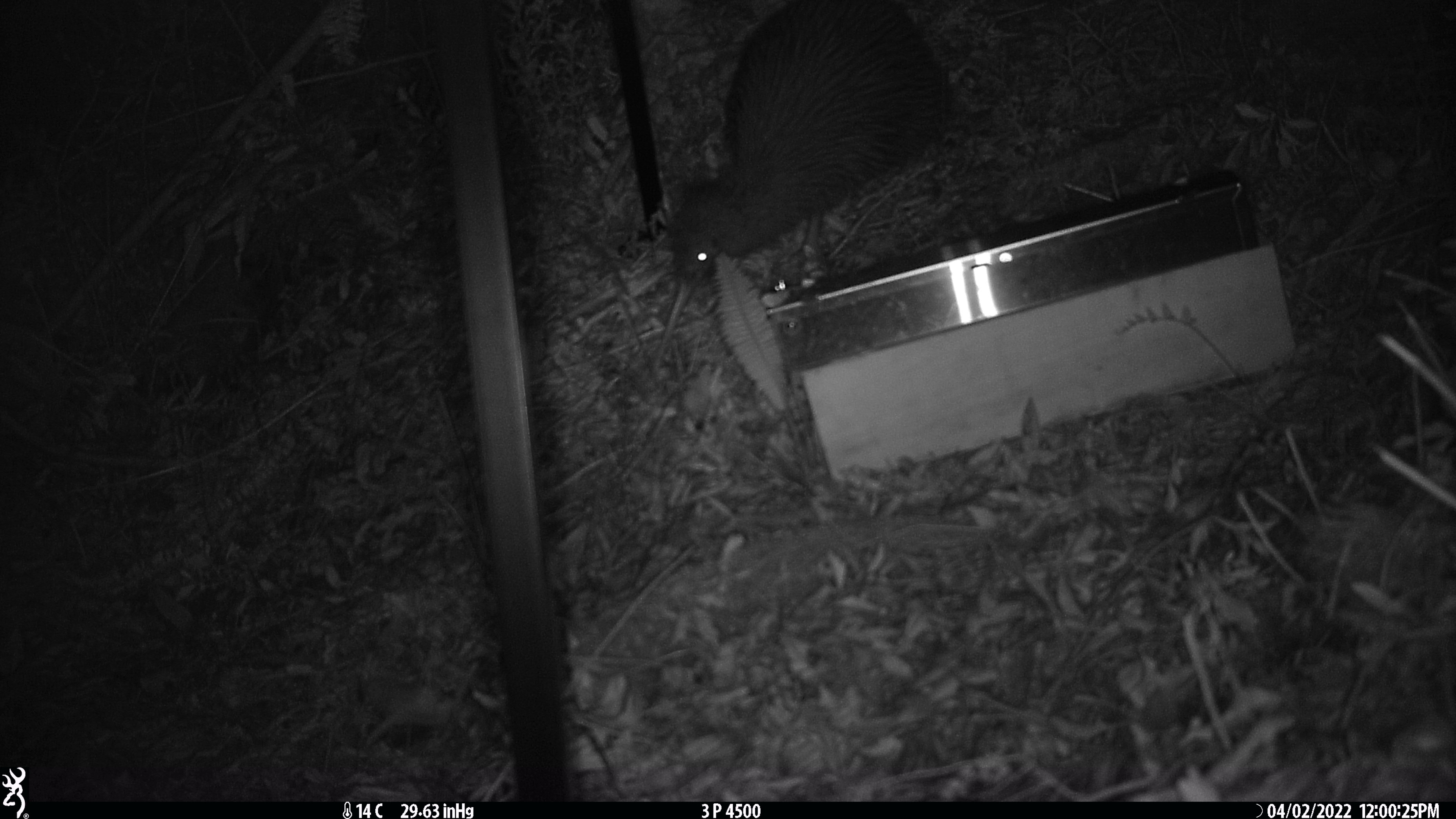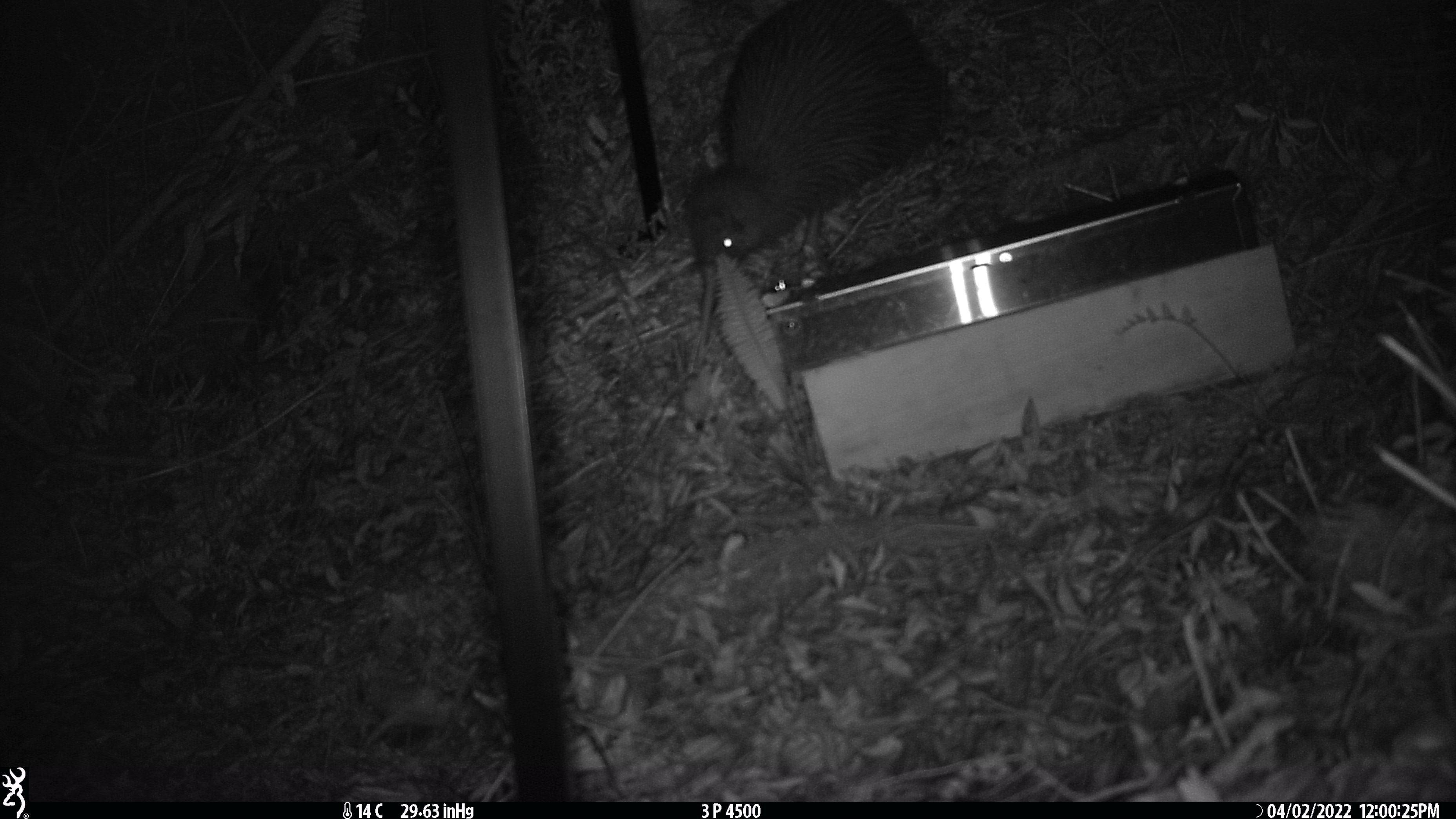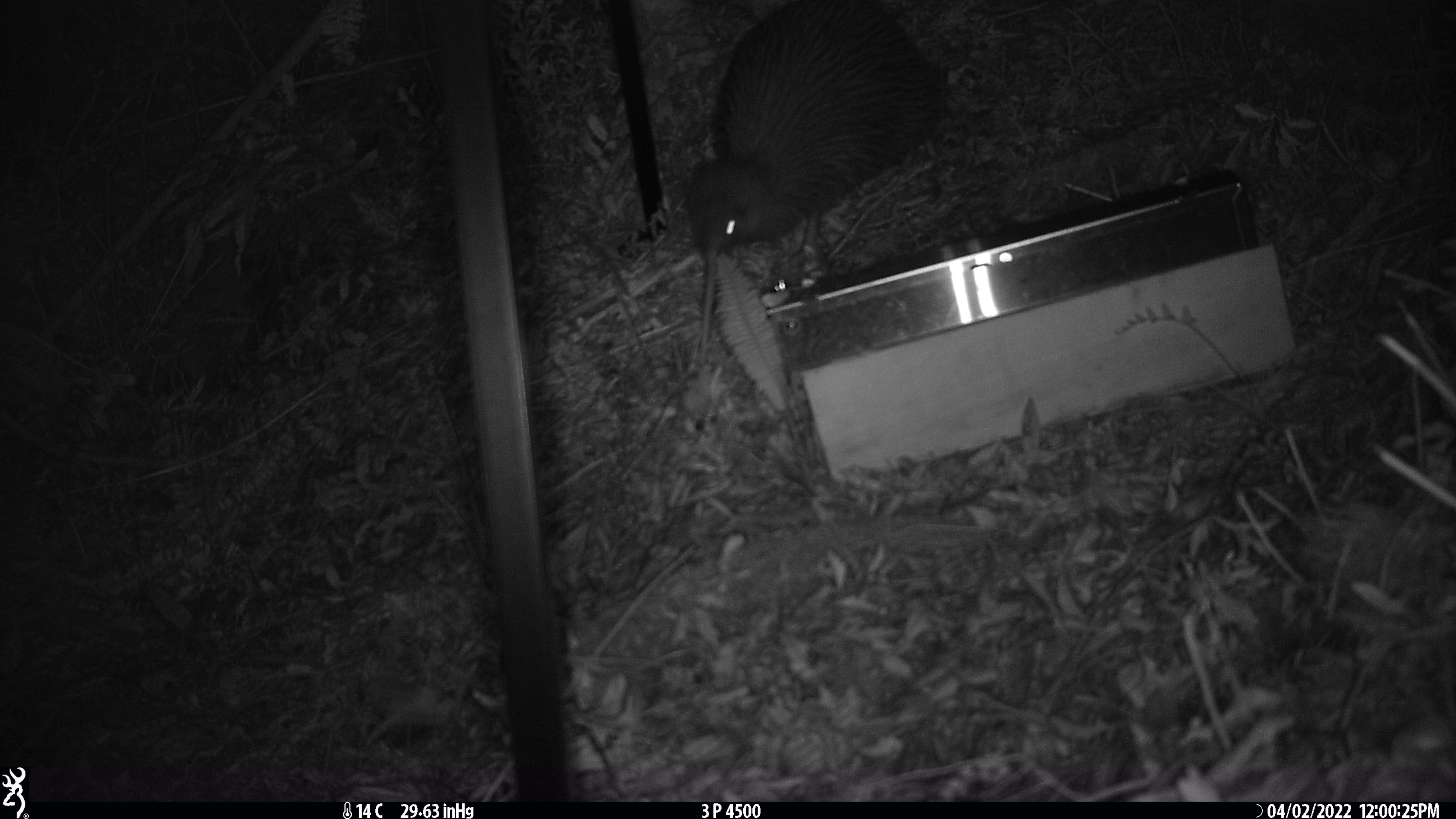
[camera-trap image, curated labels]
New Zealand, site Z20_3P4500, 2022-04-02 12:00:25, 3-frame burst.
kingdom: Animalia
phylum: Chordata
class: Aves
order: Apterygiformes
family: Apterygidae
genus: Apteryx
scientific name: Apteryx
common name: kiwi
Kiwi (Apteryx).